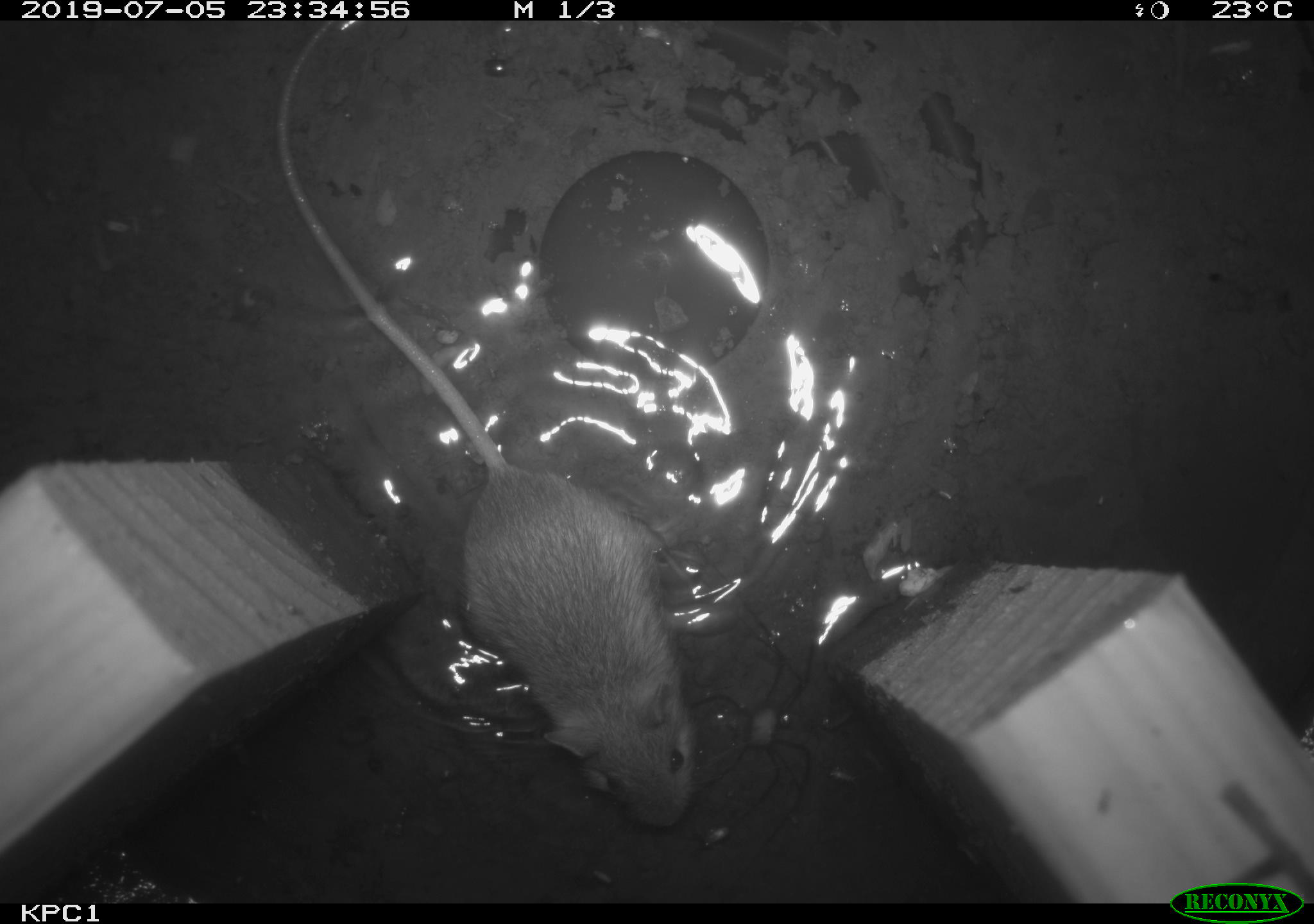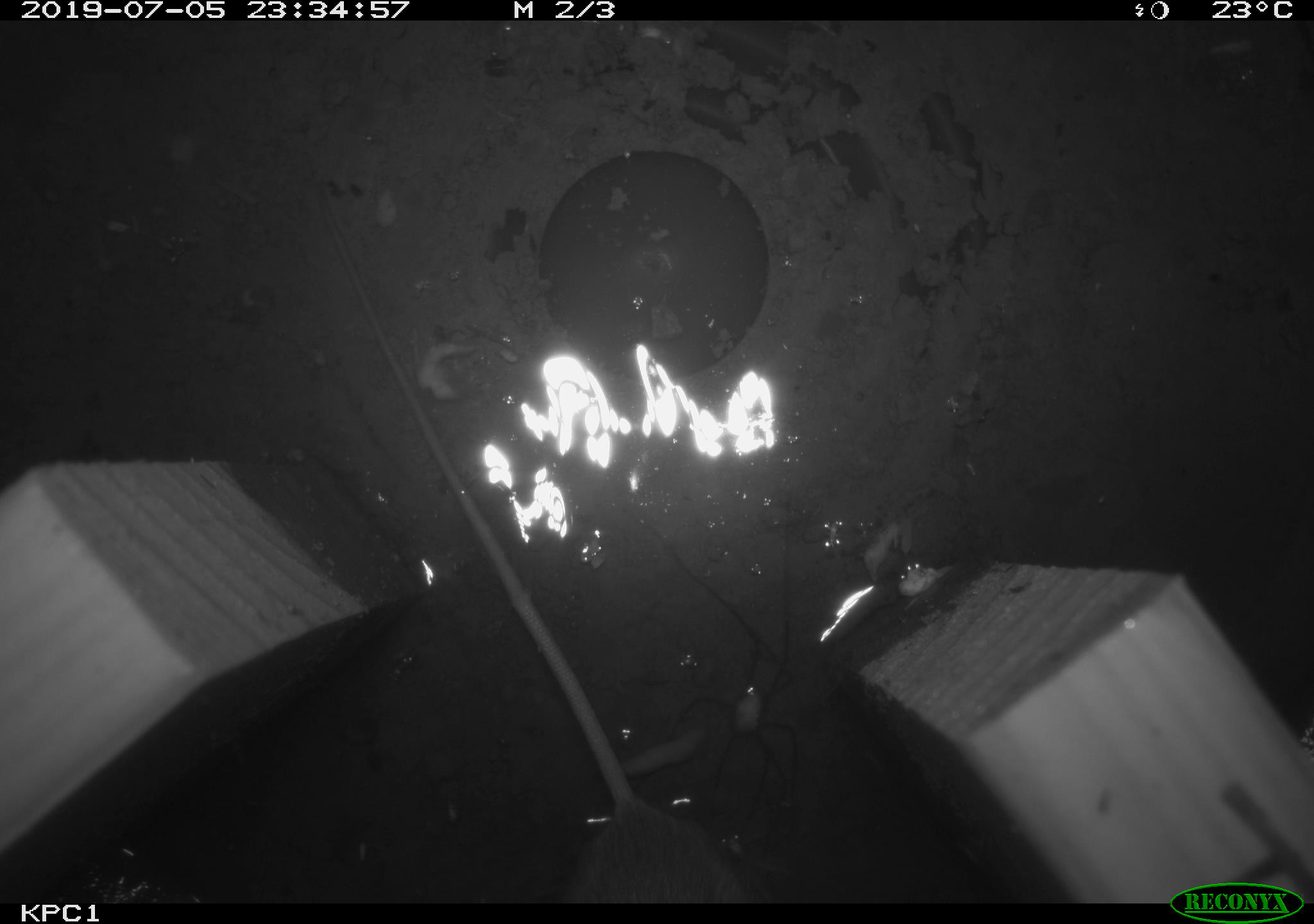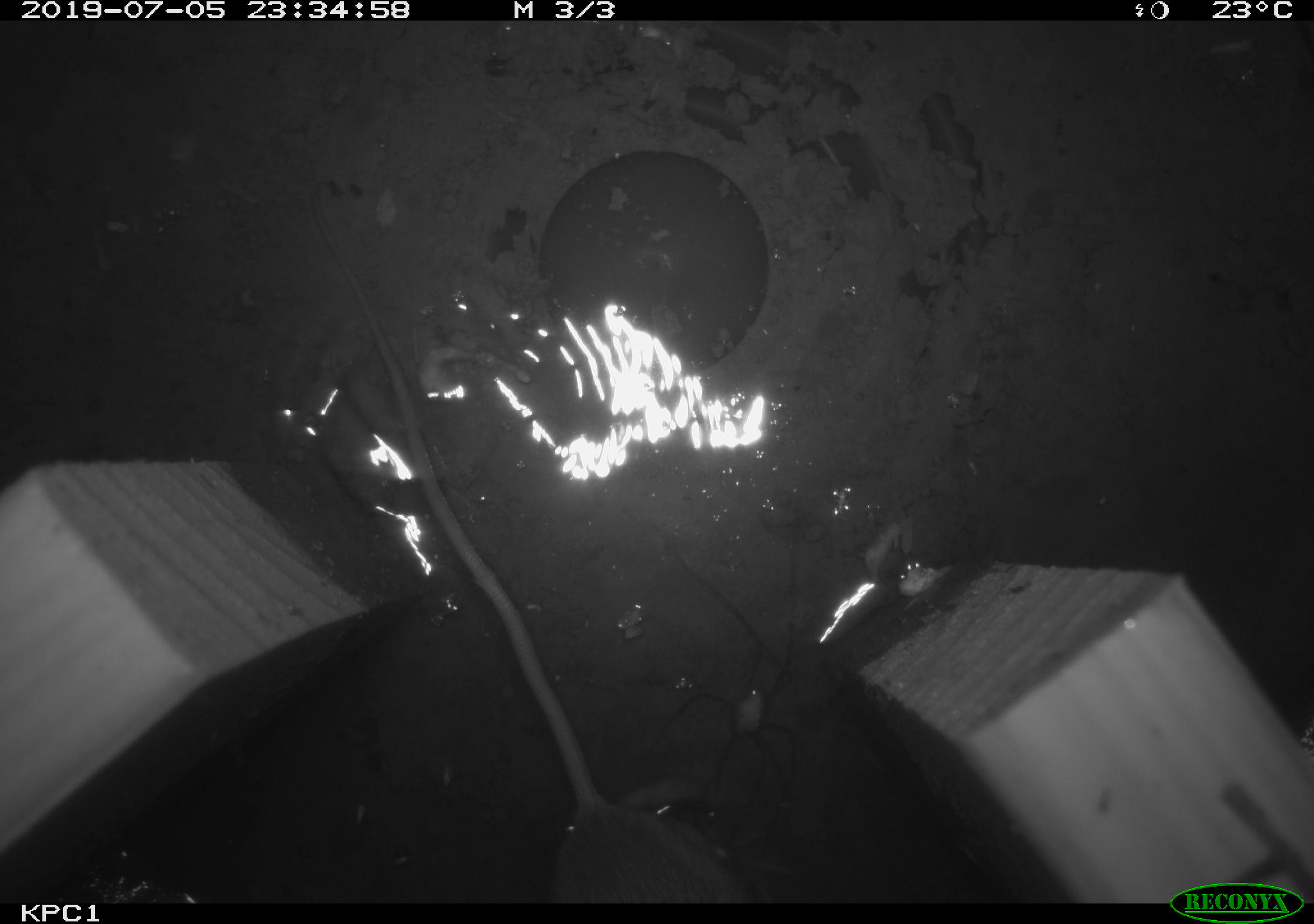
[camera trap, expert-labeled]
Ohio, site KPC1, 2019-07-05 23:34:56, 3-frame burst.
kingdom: Animalia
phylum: Chordata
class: Mammalia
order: Rodentia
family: Zapodidae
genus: Zapus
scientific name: Zapus hudsonius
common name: meadow jumping mouse